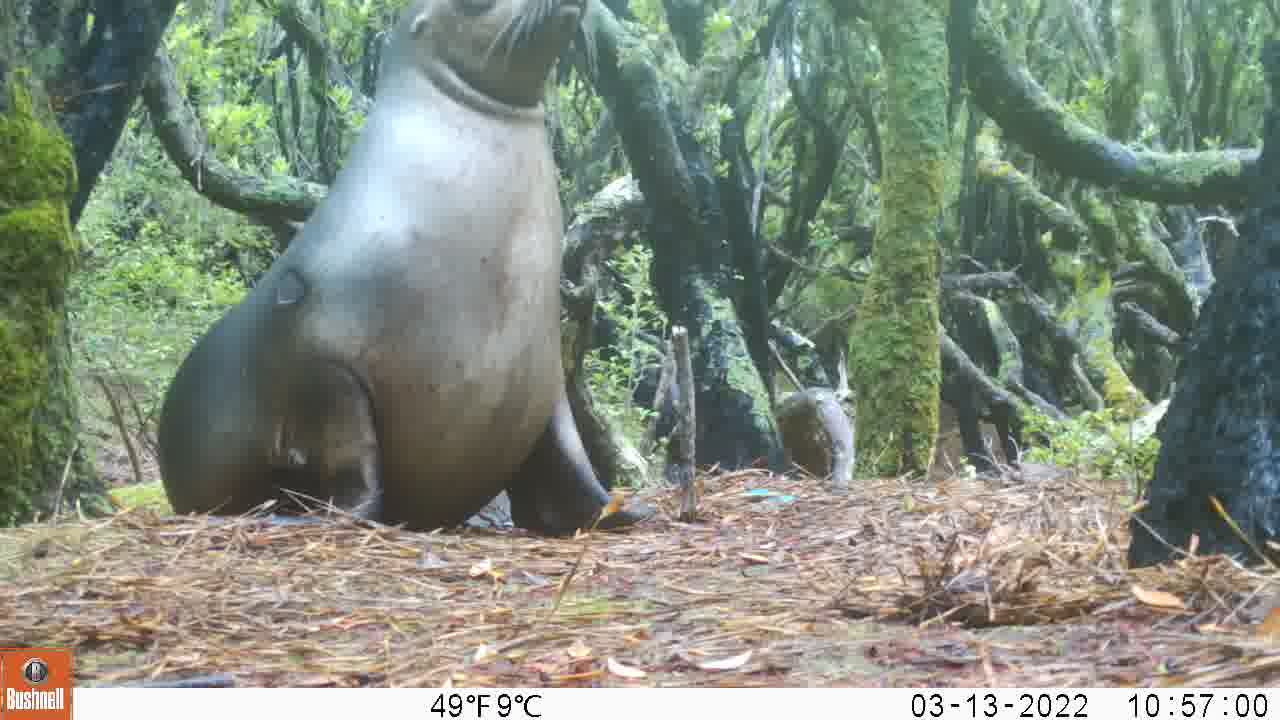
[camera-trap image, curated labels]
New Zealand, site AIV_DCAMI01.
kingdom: Animalia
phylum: Chordata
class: Mammalia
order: Carnivora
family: Otariidae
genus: Phocarctos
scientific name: Phocarctos hookeri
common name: new zealand sea lion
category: sealion